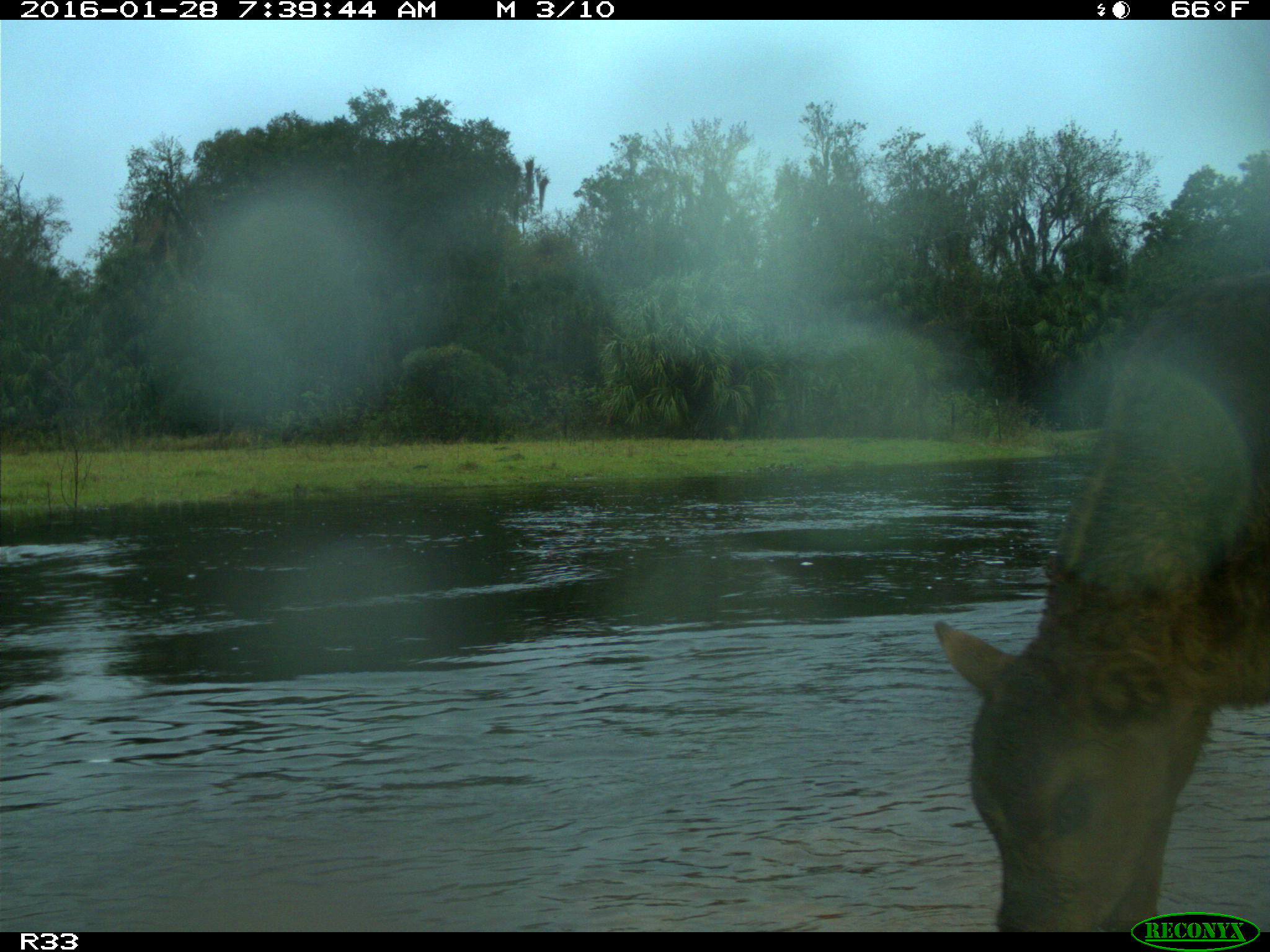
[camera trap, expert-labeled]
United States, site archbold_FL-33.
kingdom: Animalia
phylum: Chordata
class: Mammalia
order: Artiodactyla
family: Bovidae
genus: Bos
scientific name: Bos taurus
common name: domestic cow